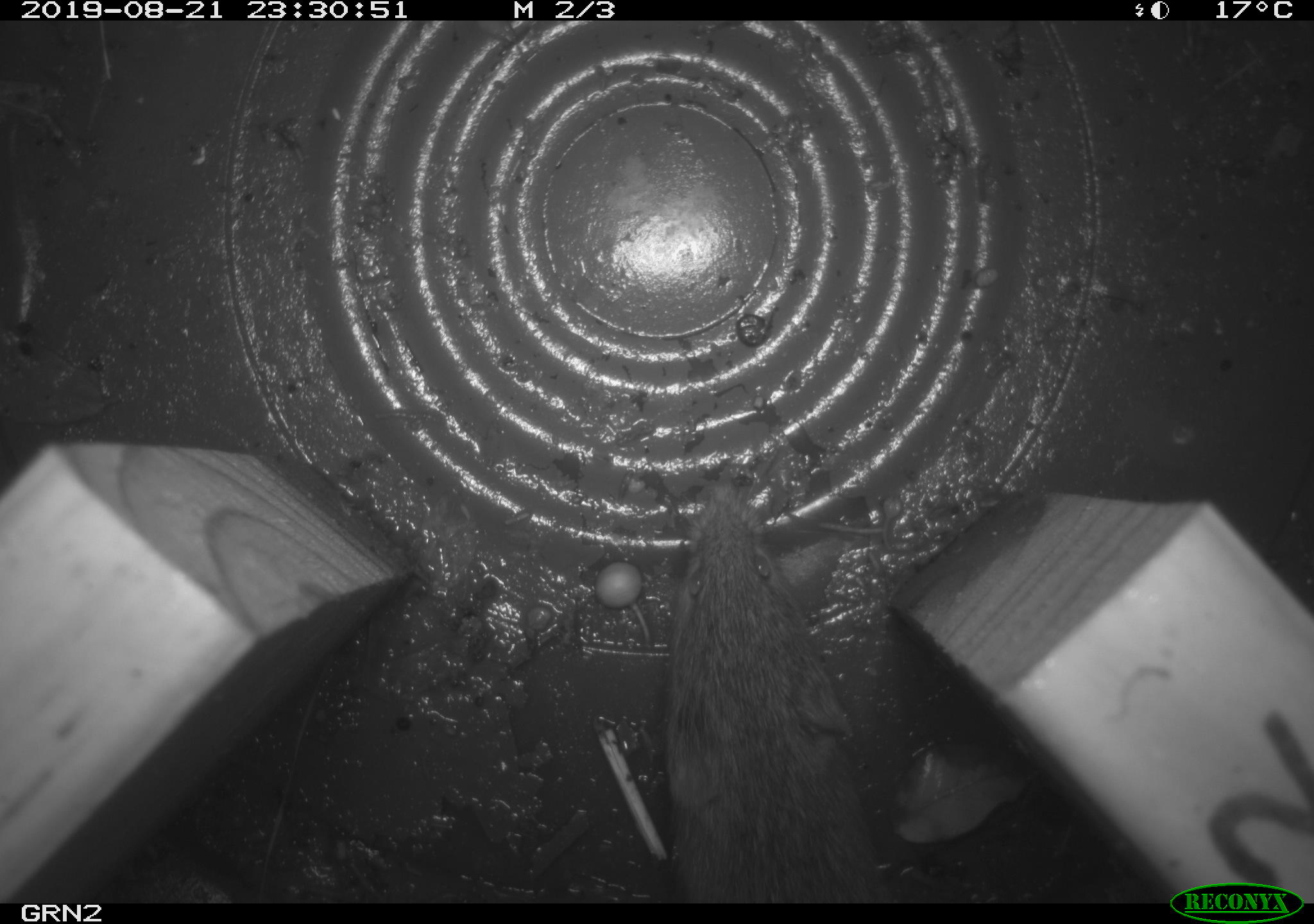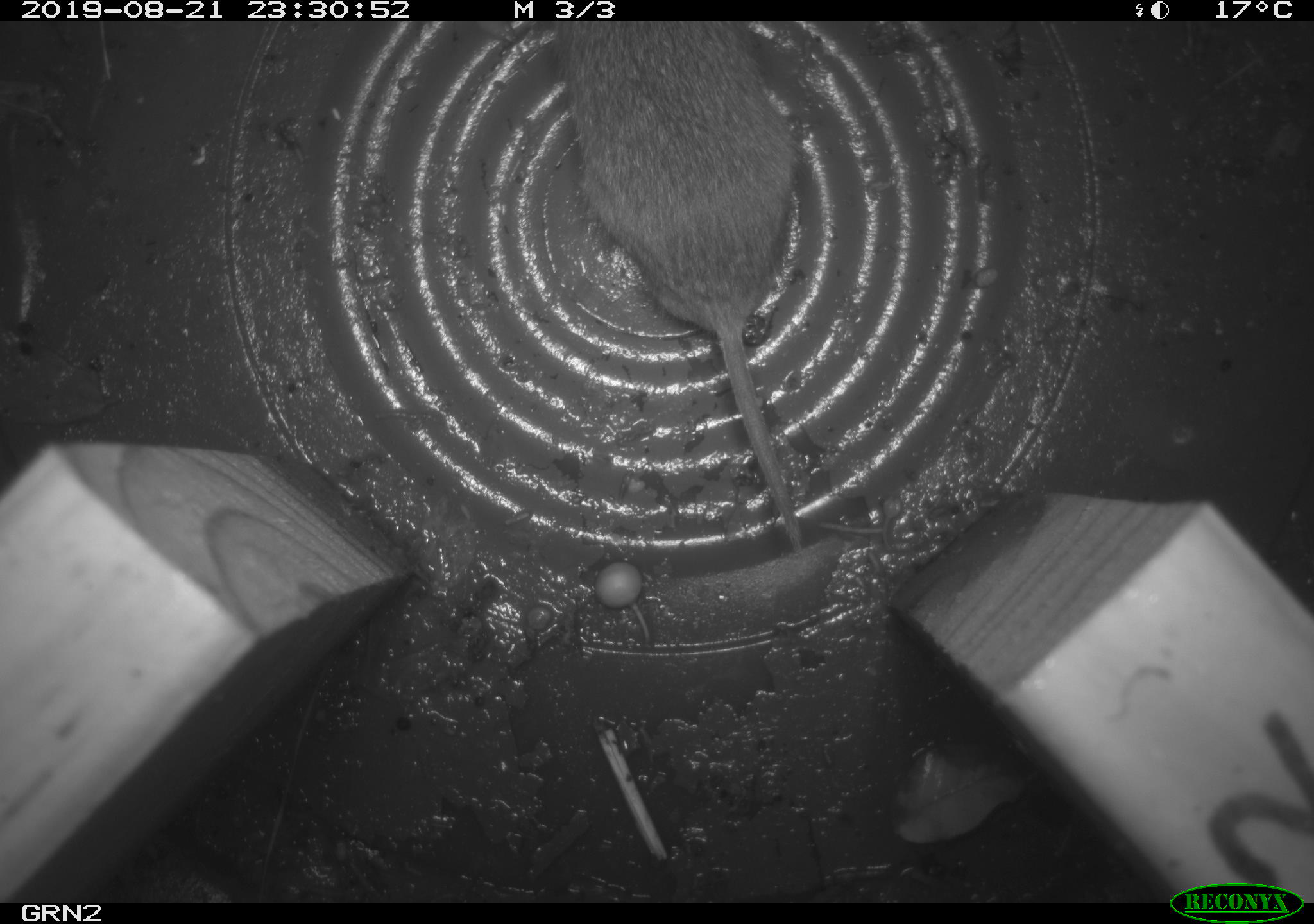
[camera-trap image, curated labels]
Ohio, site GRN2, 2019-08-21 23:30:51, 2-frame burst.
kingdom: Animalia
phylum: Chordata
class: Mammalia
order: Rodentia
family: Cricetidae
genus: Microtus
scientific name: Microtus pennsylvanicus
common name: meadow vole